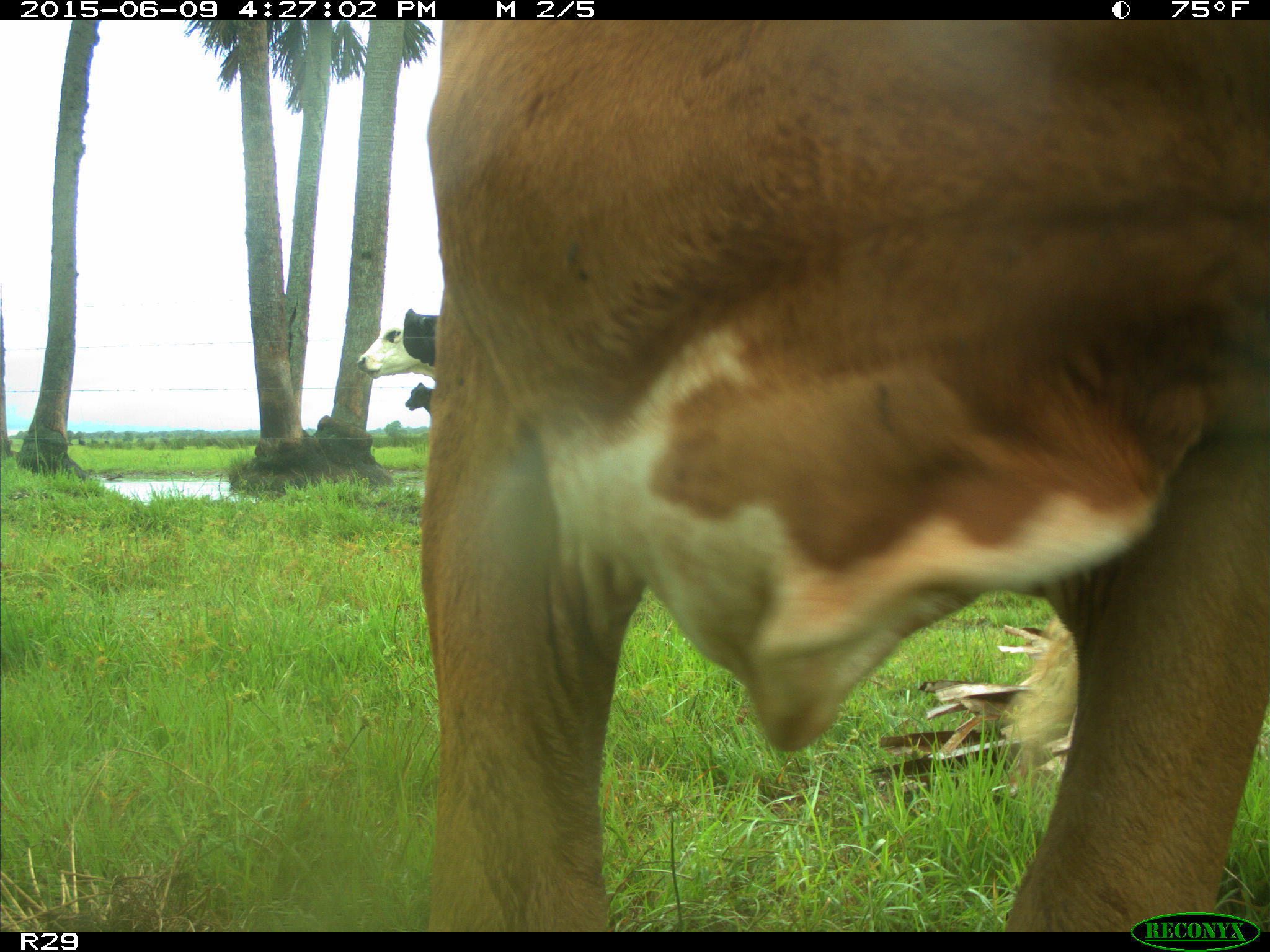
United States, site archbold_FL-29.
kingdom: Animalia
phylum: Chordata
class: Mammalia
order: Artiodactyla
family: Bovidae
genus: Bos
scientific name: Bos taurus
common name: domestic cow